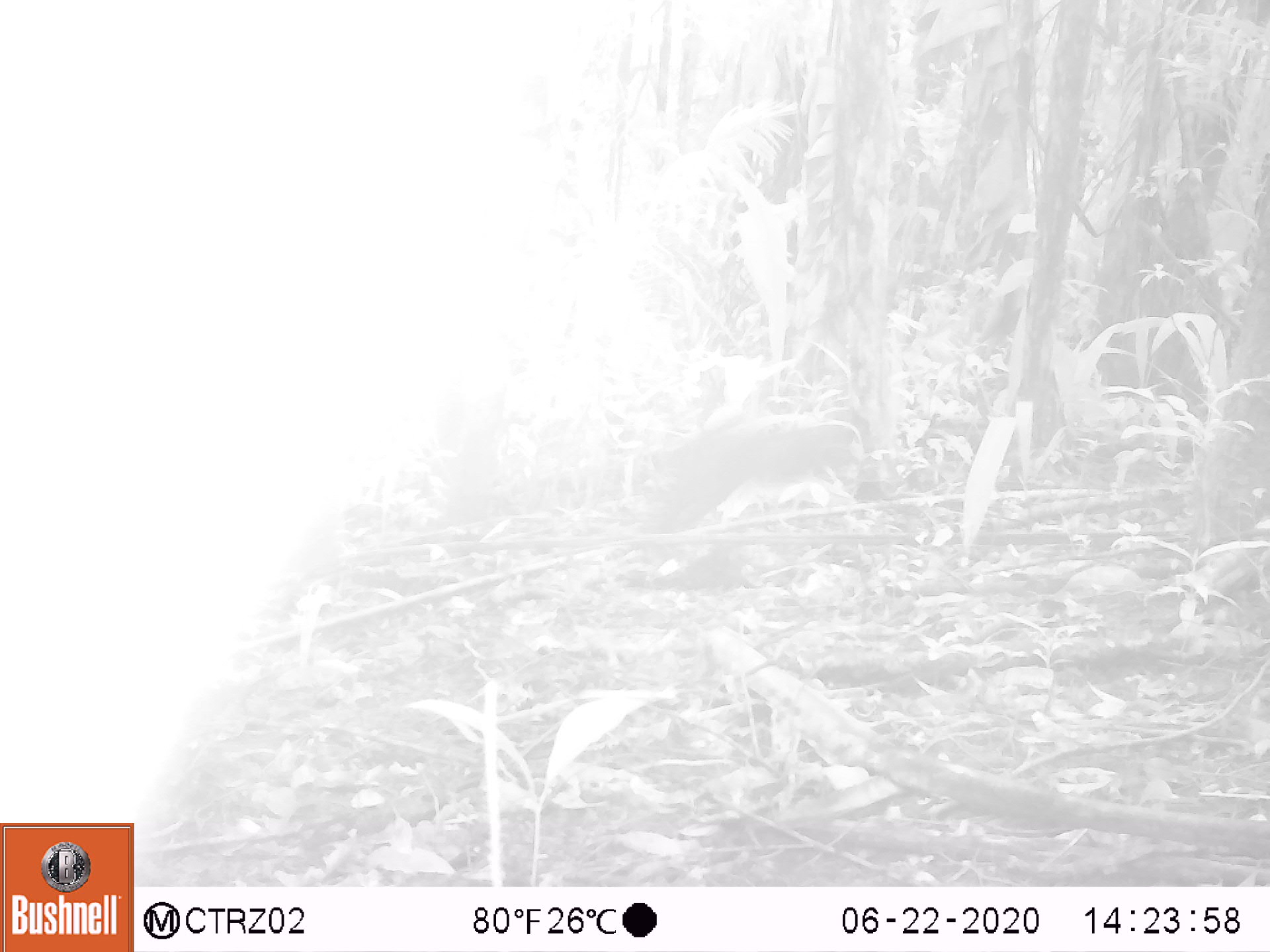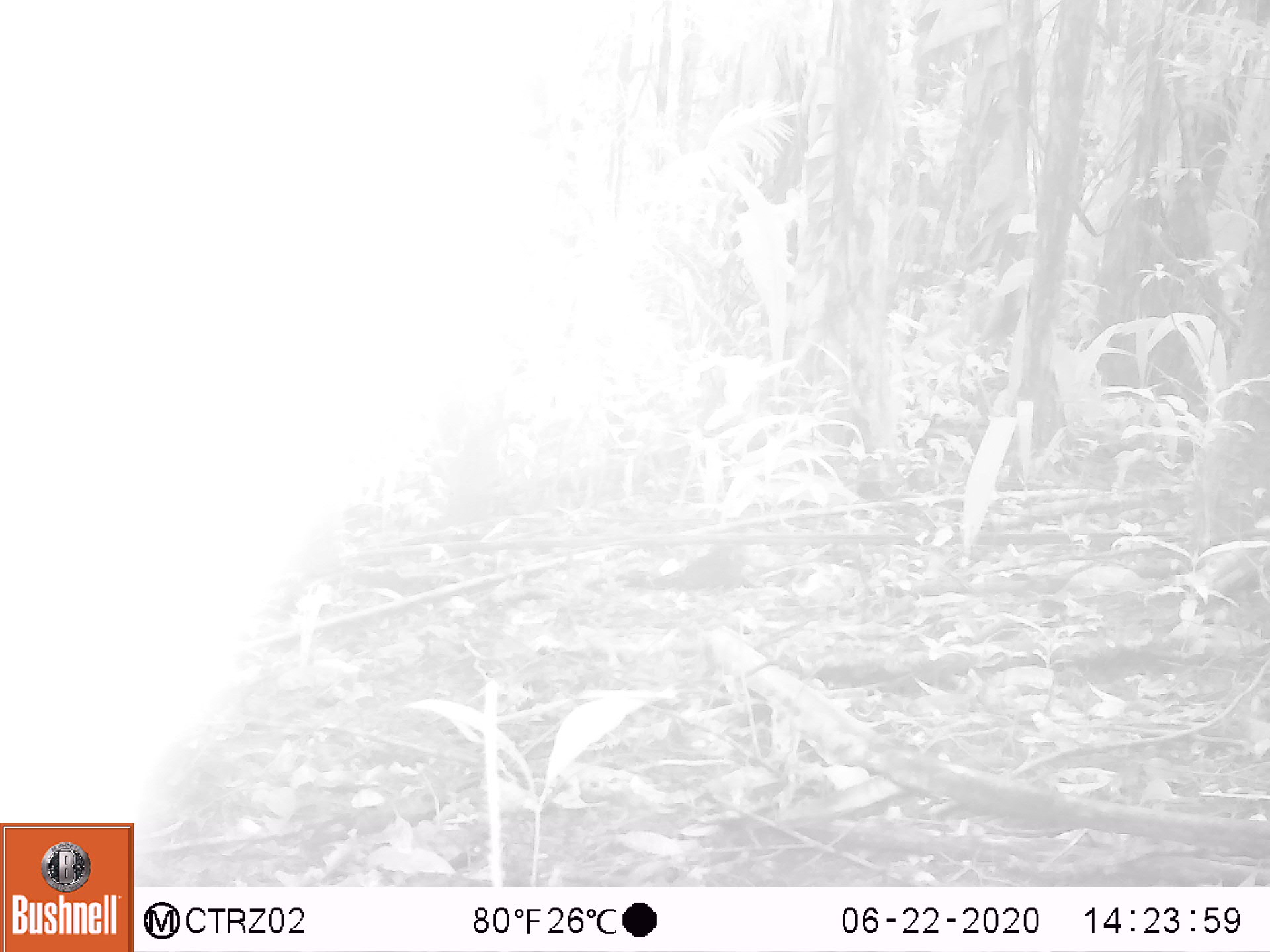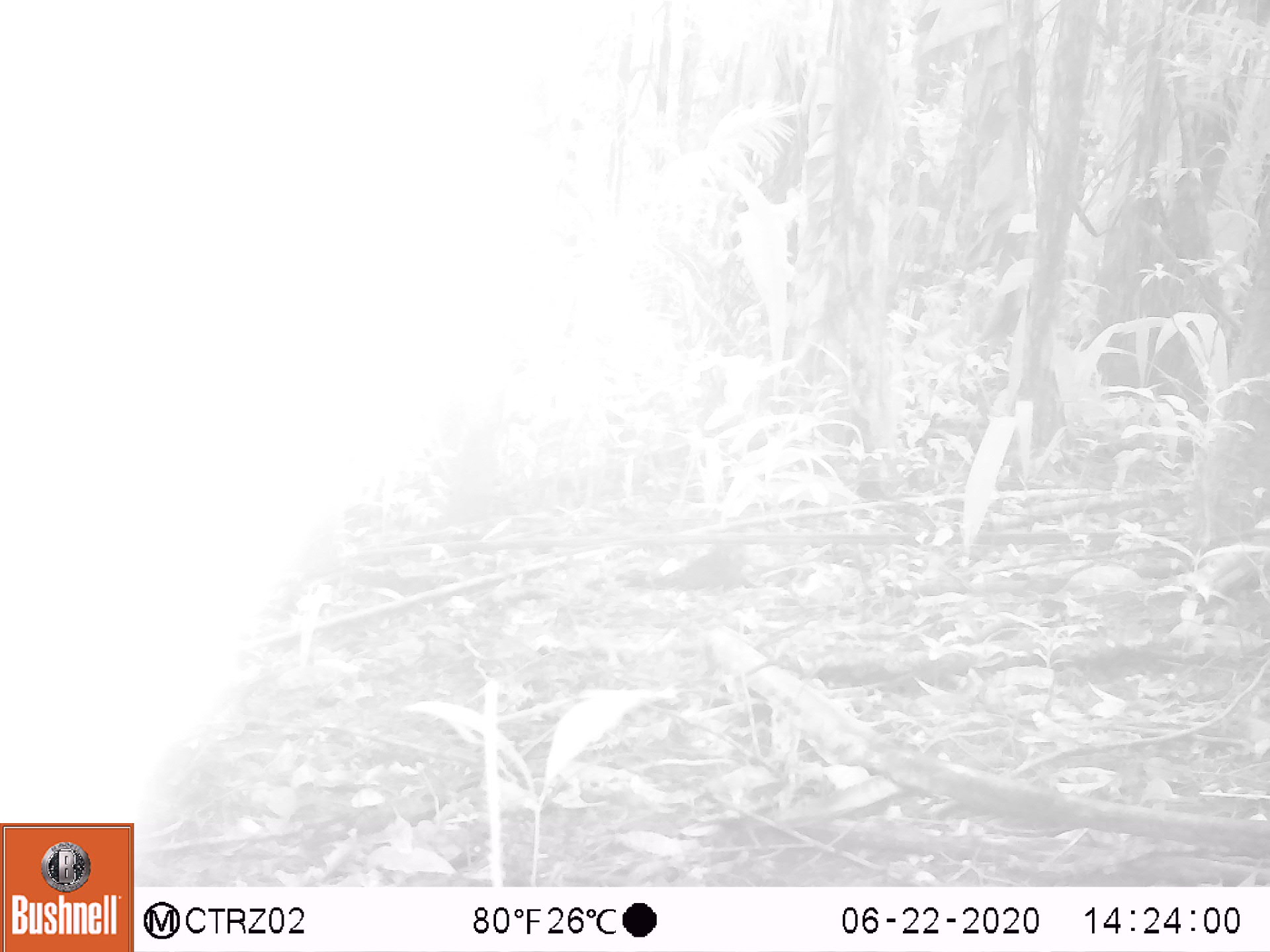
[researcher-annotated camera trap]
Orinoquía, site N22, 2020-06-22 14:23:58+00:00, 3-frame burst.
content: unidentified animal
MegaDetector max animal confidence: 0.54